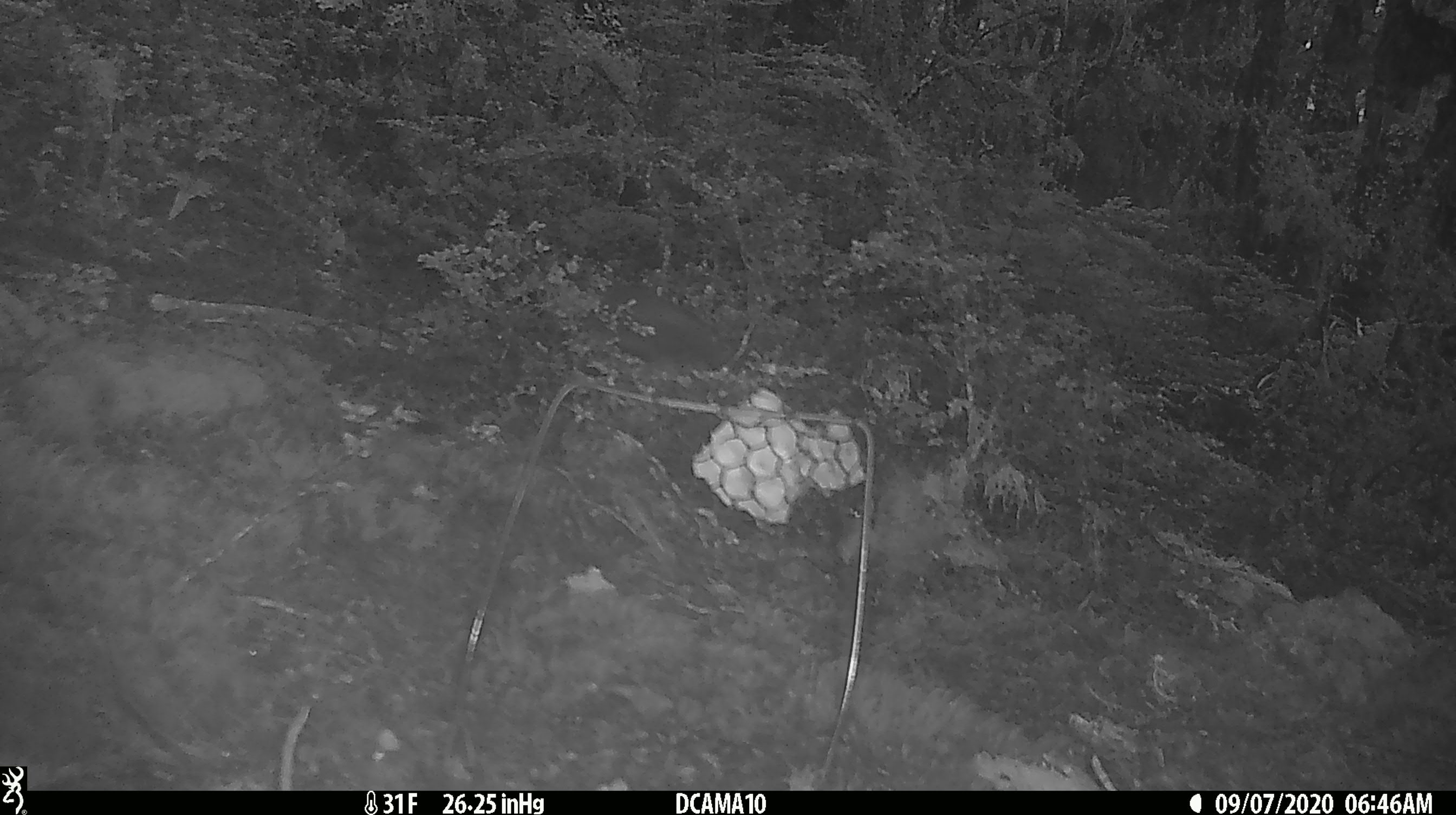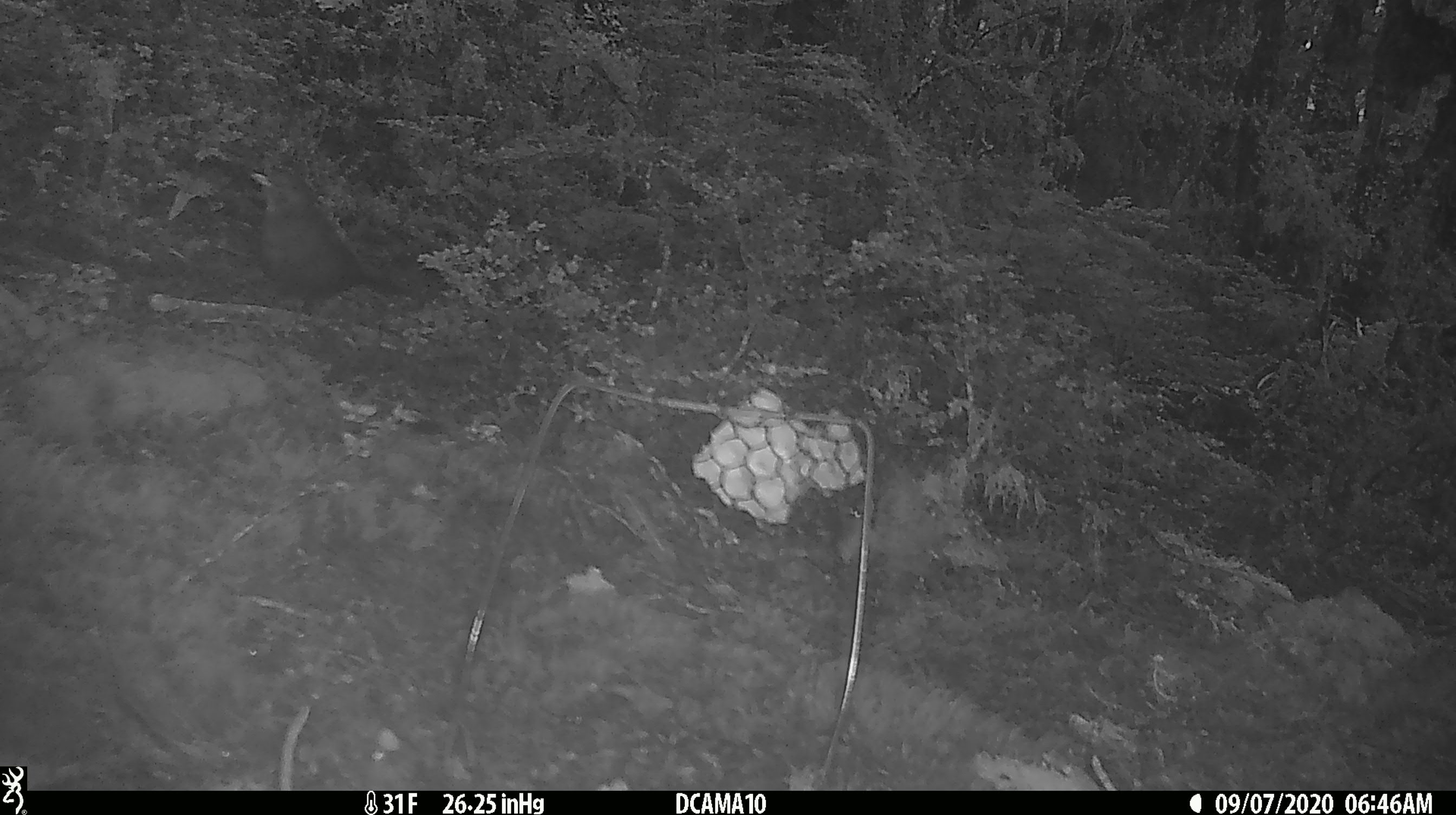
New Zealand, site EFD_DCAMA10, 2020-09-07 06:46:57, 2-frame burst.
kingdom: Animalia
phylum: Chordata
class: Aves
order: Passeriformes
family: Turdidae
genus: Turdus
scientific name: Turdus merula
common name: eurasian blackbird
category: blackbird